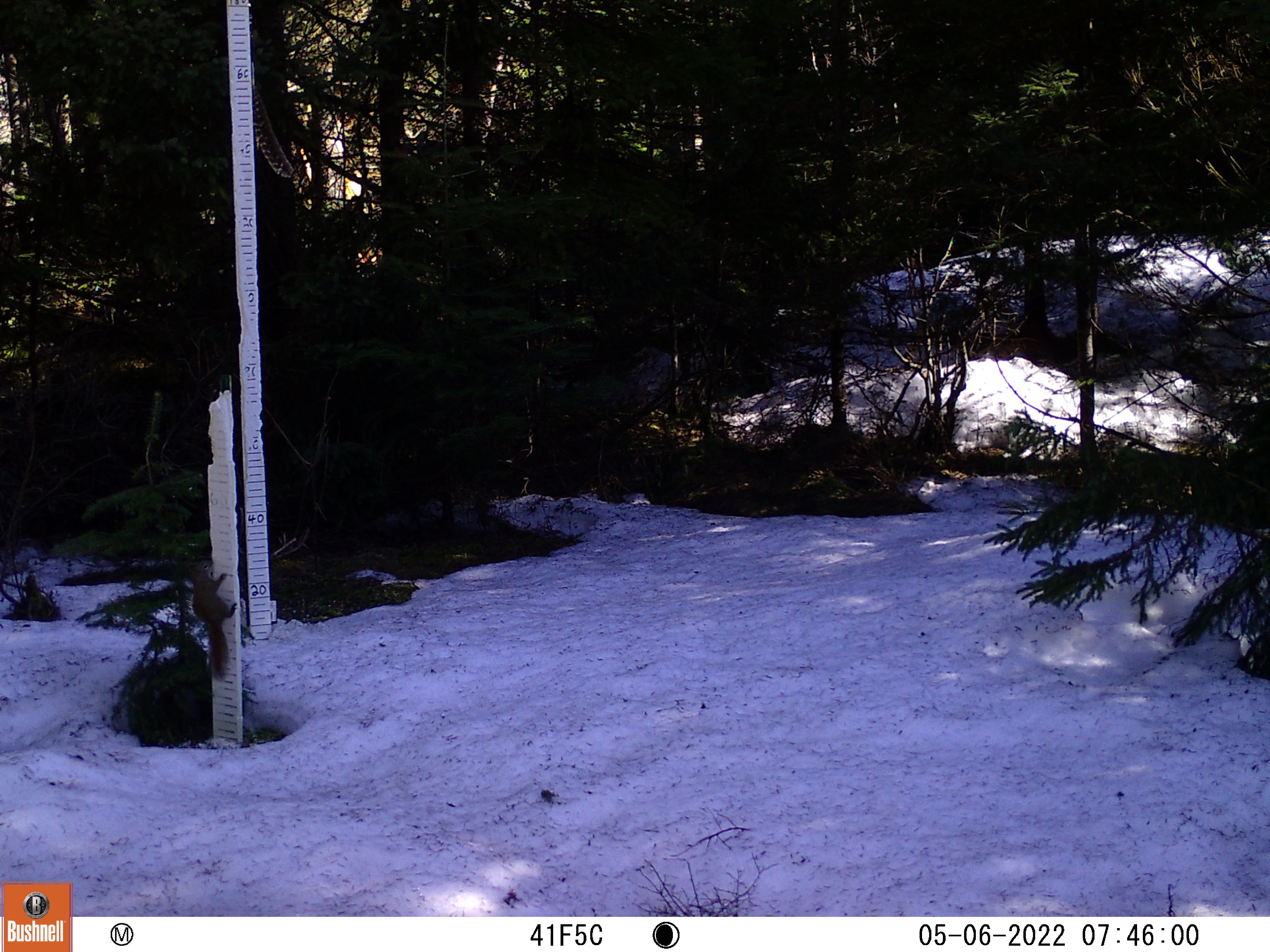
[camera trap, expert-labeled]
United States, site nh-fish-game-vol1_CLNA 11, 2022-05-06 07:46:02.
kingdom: Animalia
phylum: Chordata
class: Mammalia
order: Rodentia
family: Sciuridae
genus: Sciurus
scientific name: Sciurus carolinensis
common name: gray squirrel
Gray squirrel (Sciurus carolinensis).